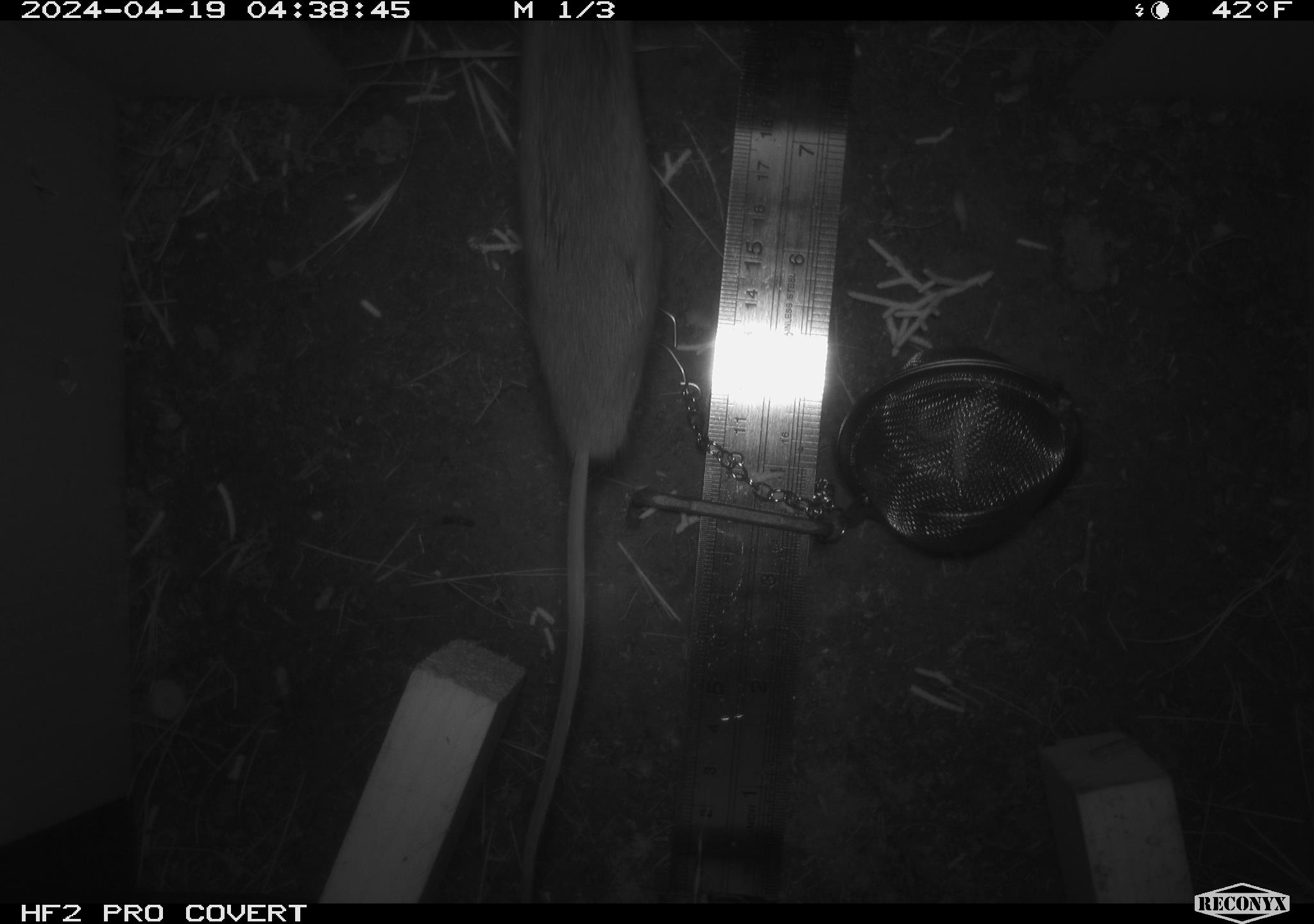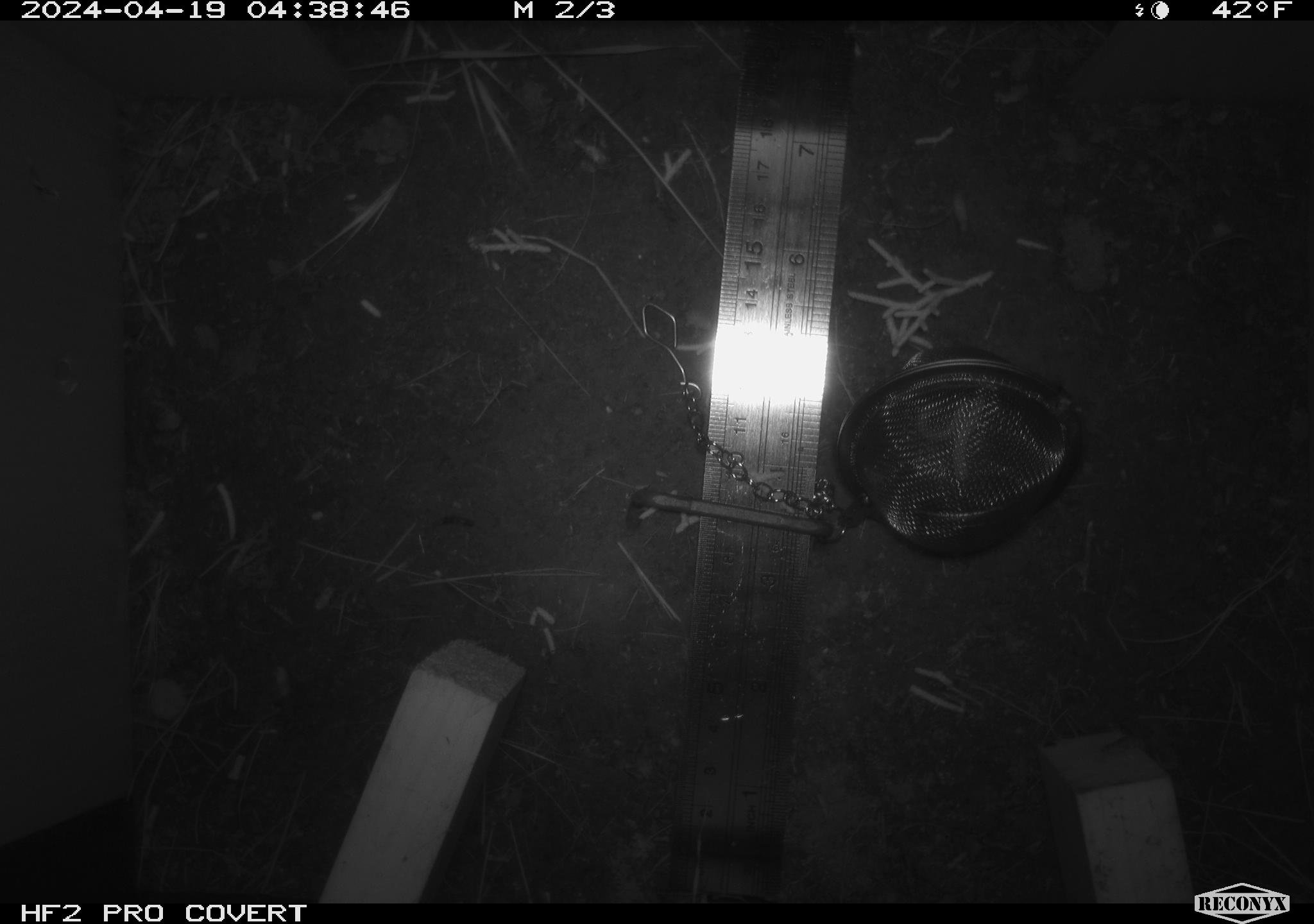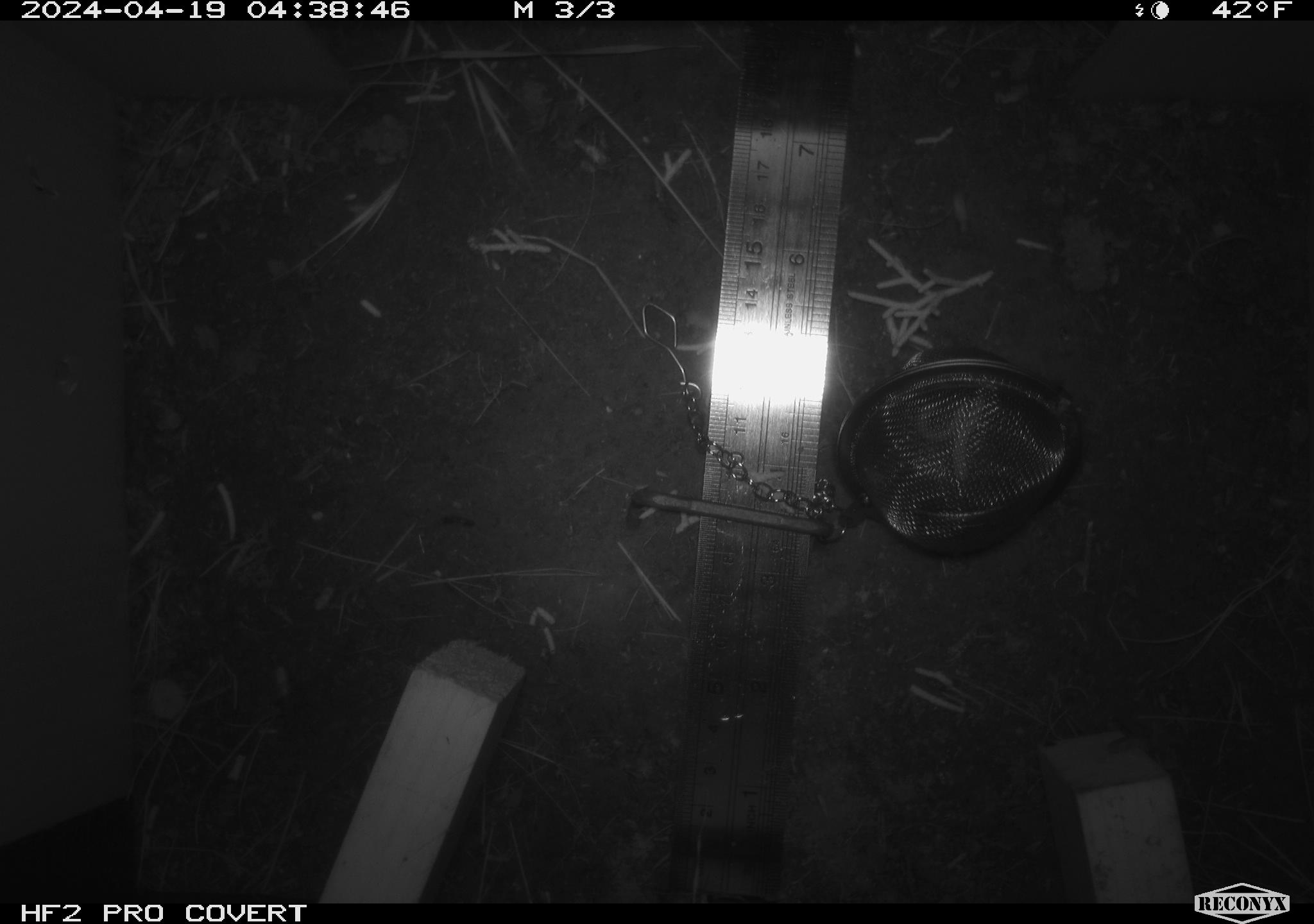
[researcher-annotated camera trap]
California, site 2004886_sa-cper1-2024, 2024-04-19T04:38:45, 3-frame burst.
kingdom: Animalia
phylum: Chordata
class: Mammalia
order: Rodentia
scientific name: Rodentia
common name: rodent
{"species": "rodent (Rodentia)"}